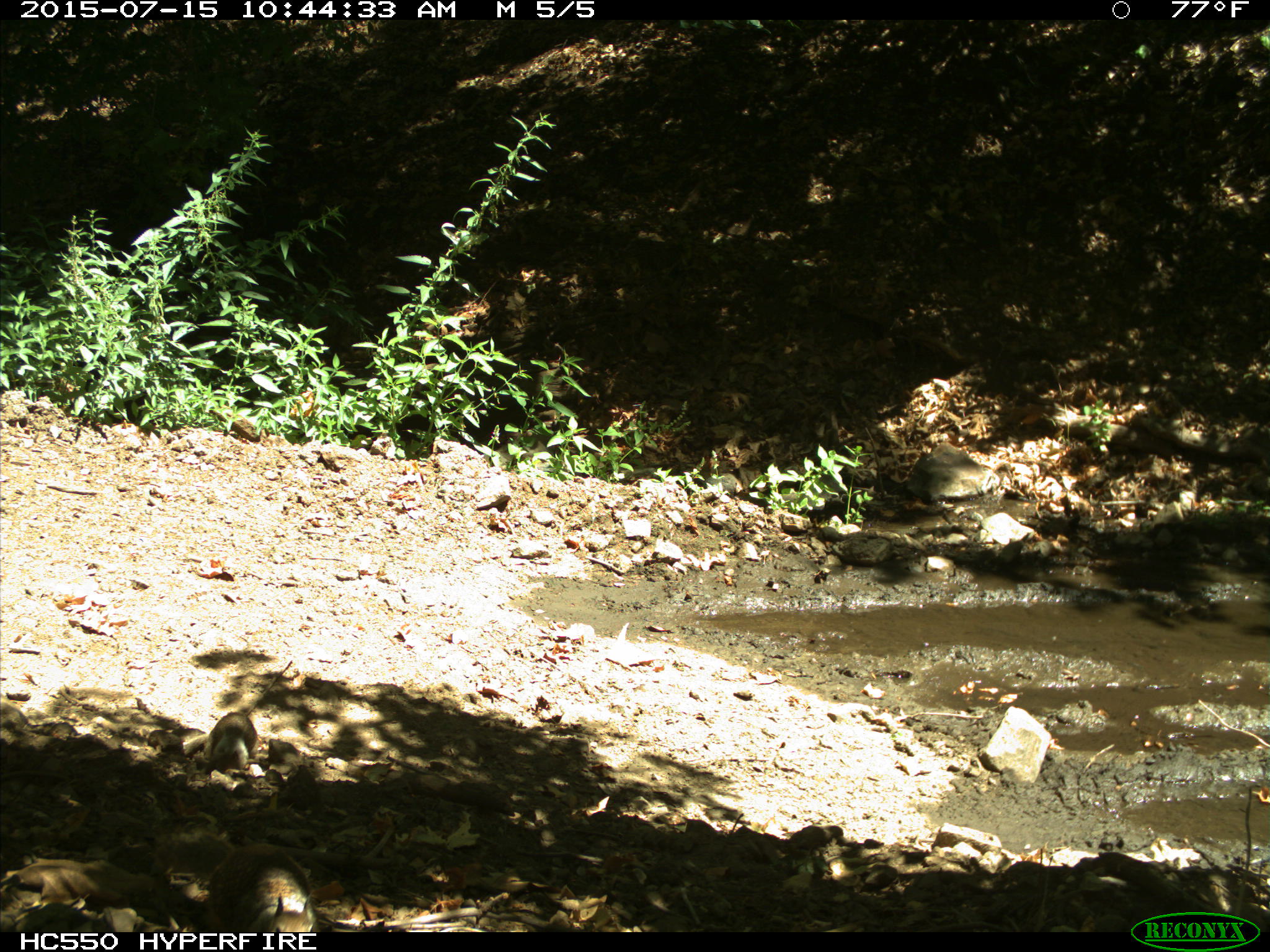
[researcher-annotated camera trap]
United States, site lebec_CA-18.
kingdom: Animalia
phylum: Chordata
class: Mammalia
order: Rodentia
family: Sciuridae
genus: Otospermophilus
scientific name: Otospermophilus beecheyi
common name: california ground squirrel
Otospermophilus beecheyi (california ground squirrel).